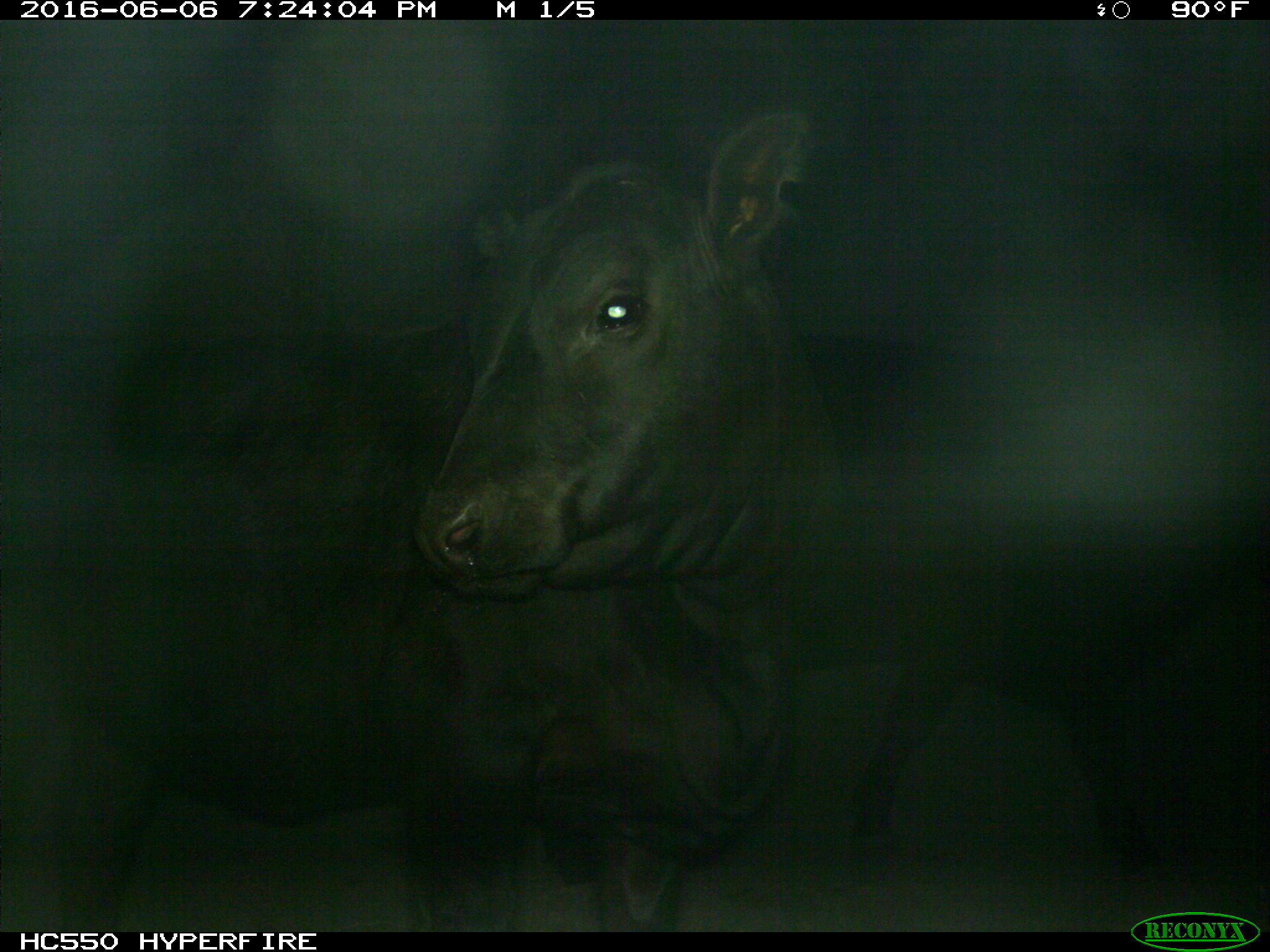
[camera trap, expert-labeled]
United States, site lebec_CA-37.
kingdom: Animalia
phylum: Chordata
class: Mammalia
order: Artiodactyla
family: Bovidae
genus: Bos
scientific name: Bos taurus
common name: domestic cow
Bos taurus (domestic cow).